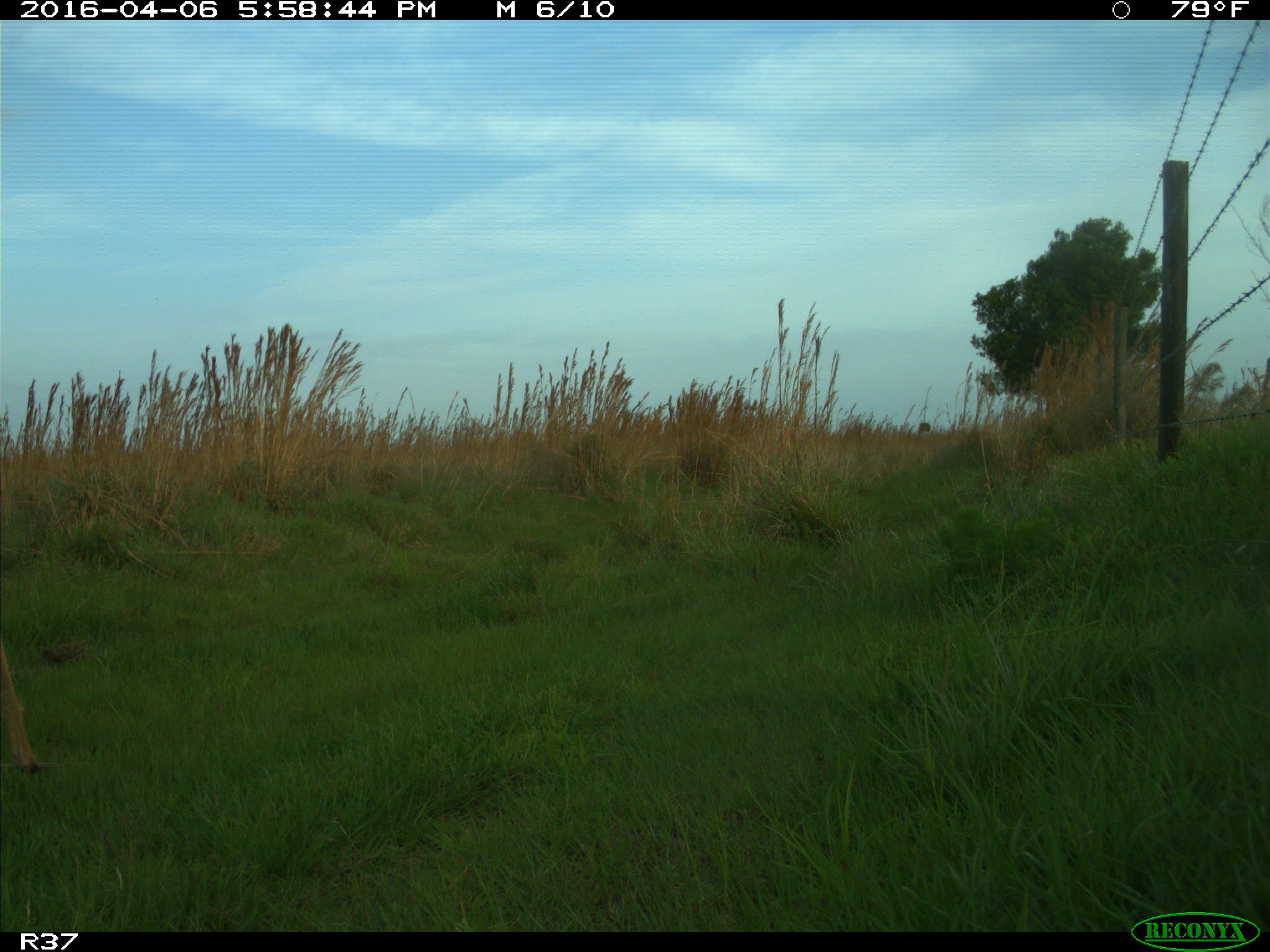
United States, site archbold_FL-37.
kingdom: Animalia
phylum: Chordata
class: Mammalia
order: Artiodactyla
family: Cervidae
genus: Odocoileus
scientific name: Odocoileus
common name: deer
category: unidentified deer